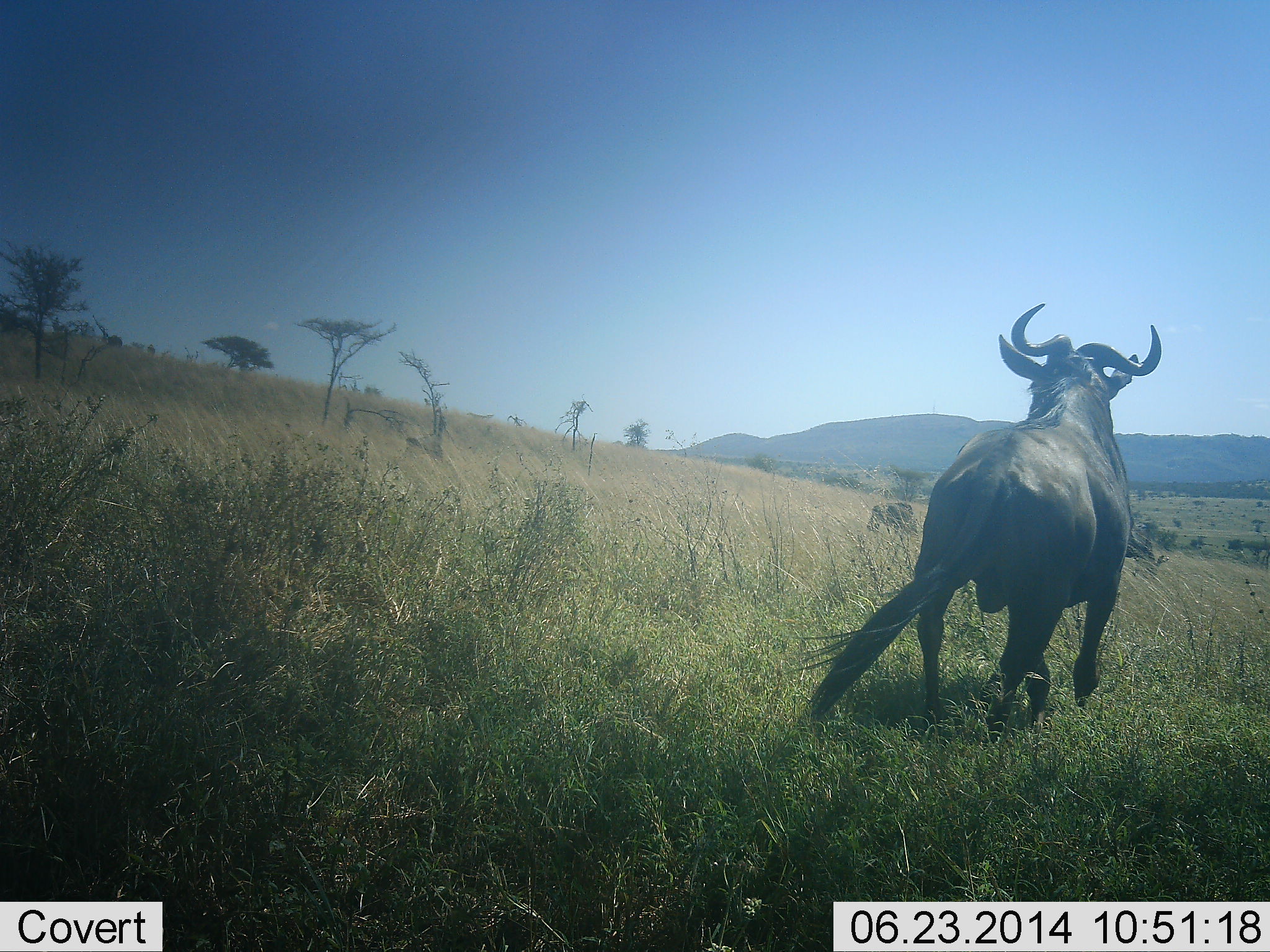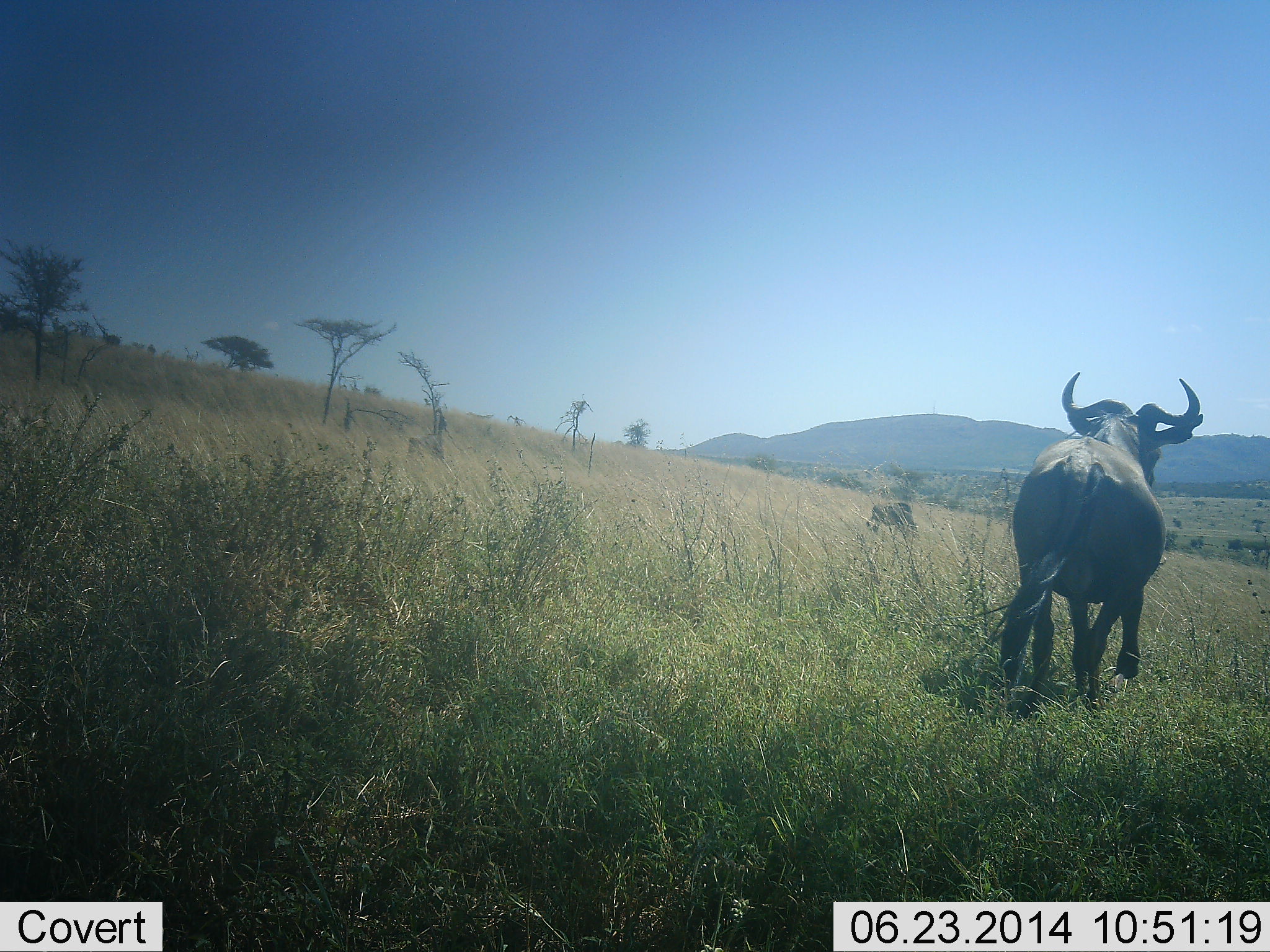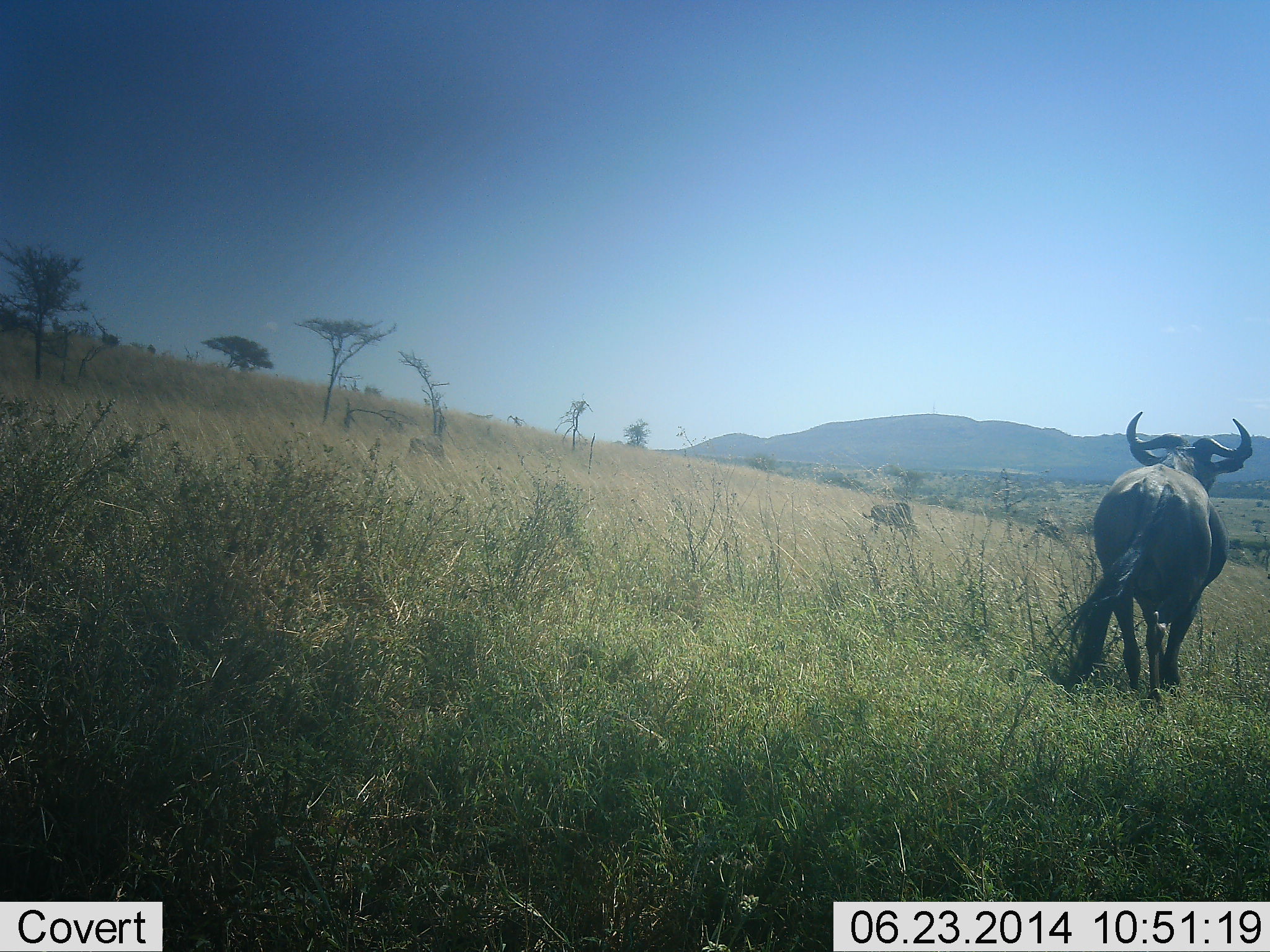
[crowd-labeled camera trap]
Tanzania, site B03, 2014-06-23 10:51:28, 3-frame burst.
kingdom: Animalia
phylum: Chordata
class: Mammalia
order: Artiodactyla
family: Bovidae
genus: Connochaetes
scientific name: Connochaetes taurinus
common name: blue wildebeest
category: wildebeest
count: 1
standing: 0%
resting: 0%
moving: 100%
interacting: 0%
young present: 0%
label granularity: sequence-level